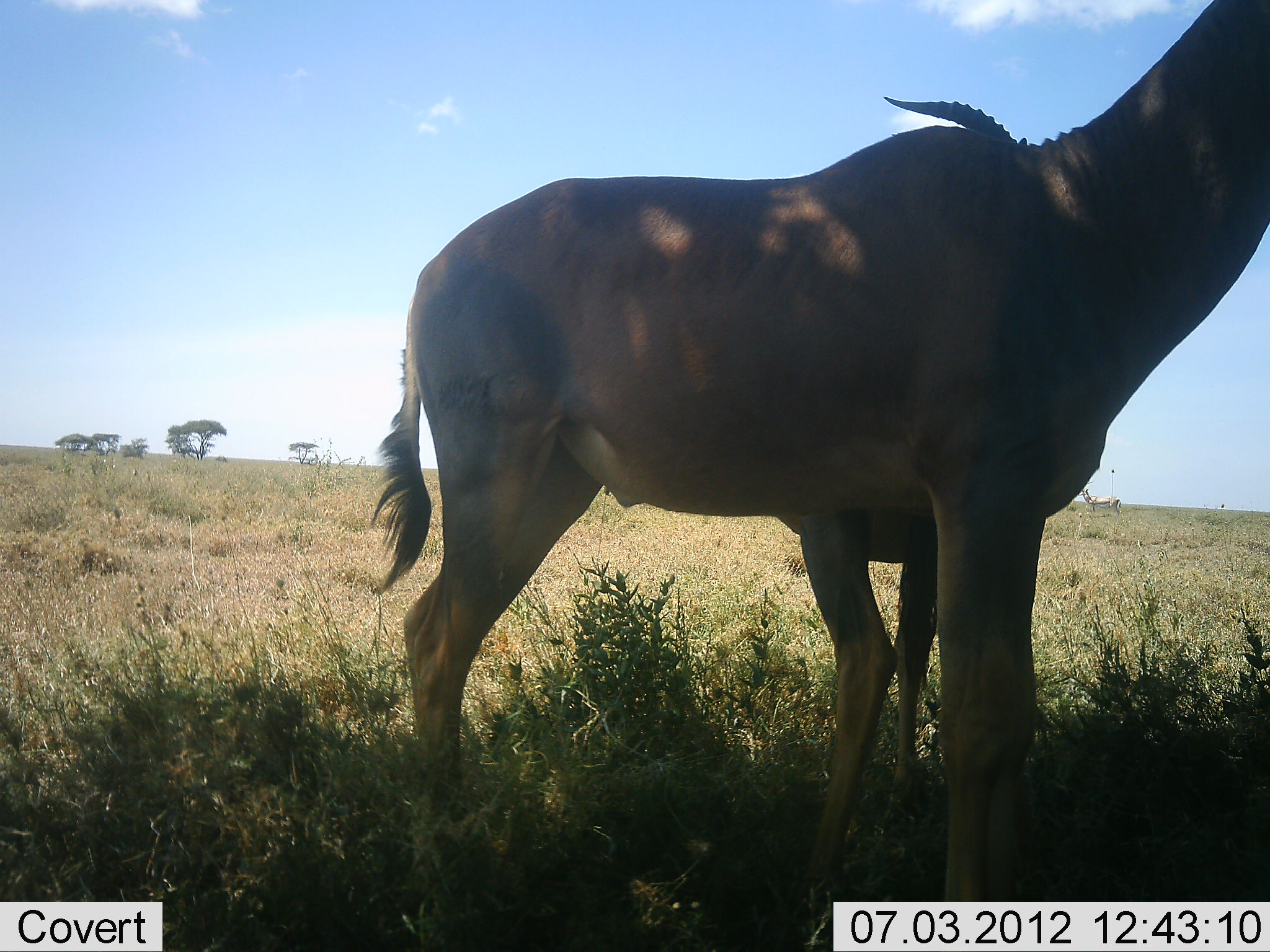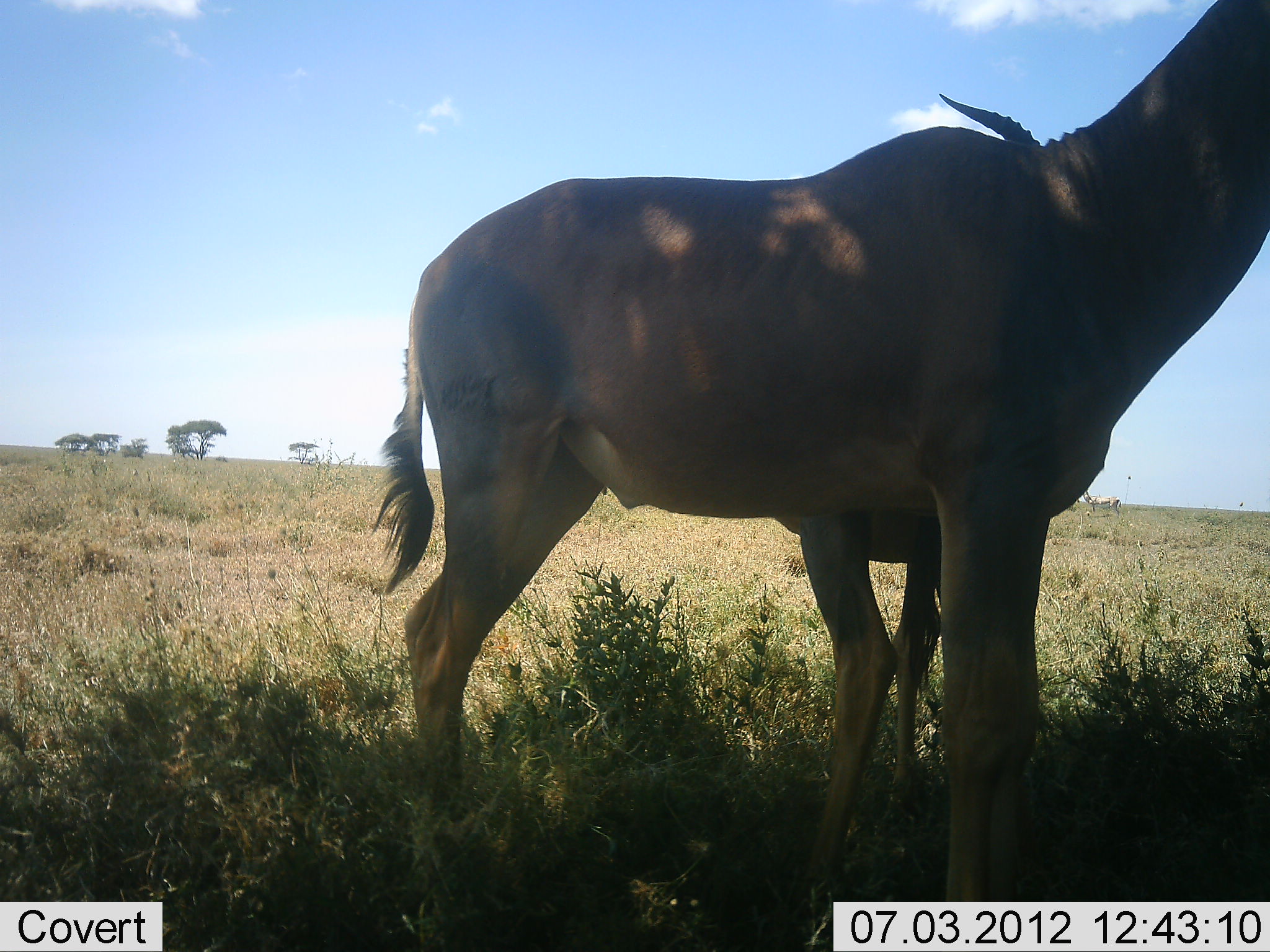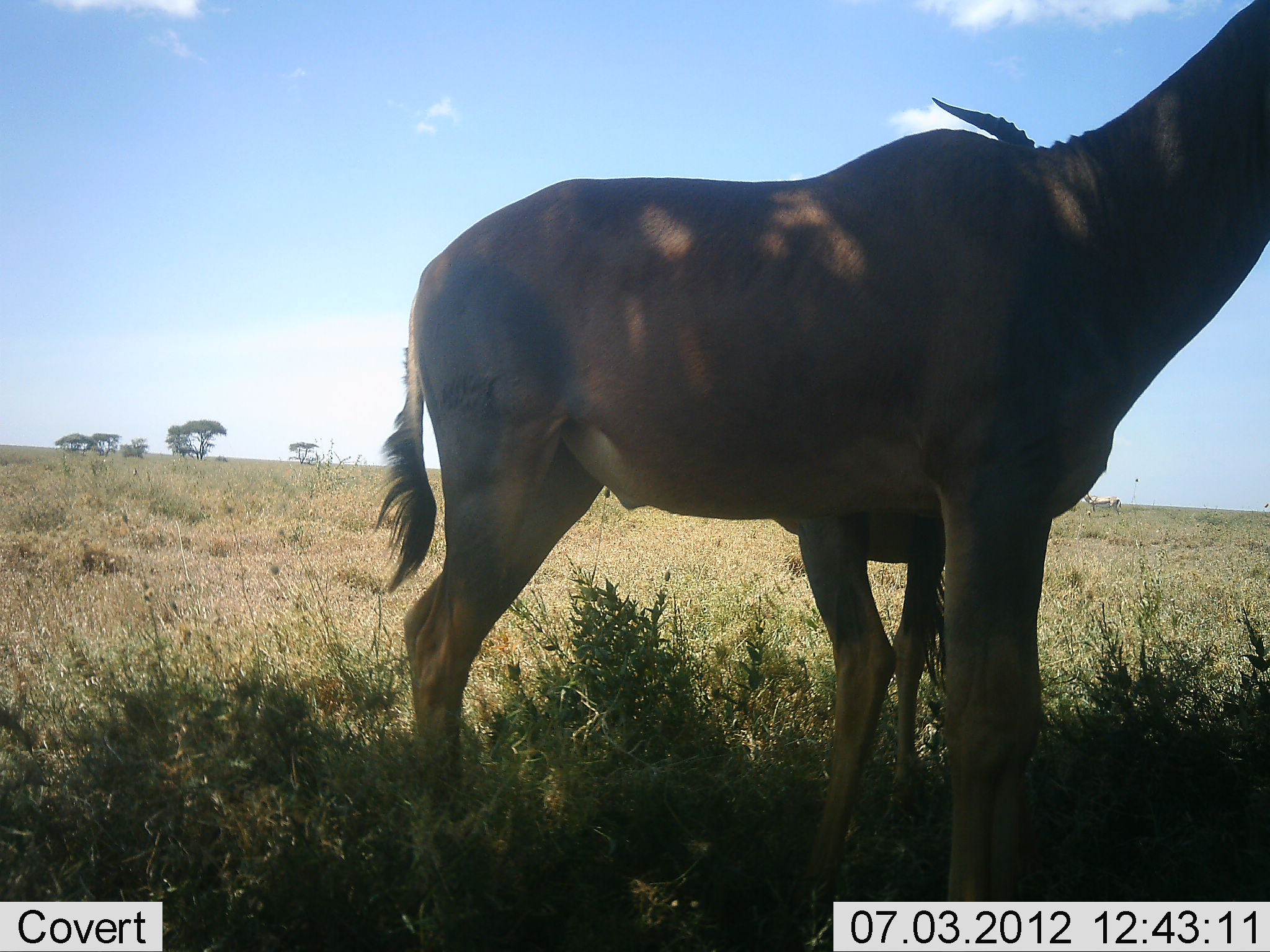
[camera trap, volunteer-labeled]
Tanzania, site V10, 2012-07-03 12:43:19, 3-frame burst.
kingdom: Animalia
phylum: Chordata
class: Mammalia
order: Artiodactyla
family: Bovidae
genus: Alcelaphus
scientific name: Alcelaphus buselaphus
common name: hartebeest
Hartebeest (Alcelaphus buselaphus), count 2. Behavior (volunteer vote fractions): standing 100%, resting 0%, moving 0%, interacting 10%. Young present (vote fraction): 30%. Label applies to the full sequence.